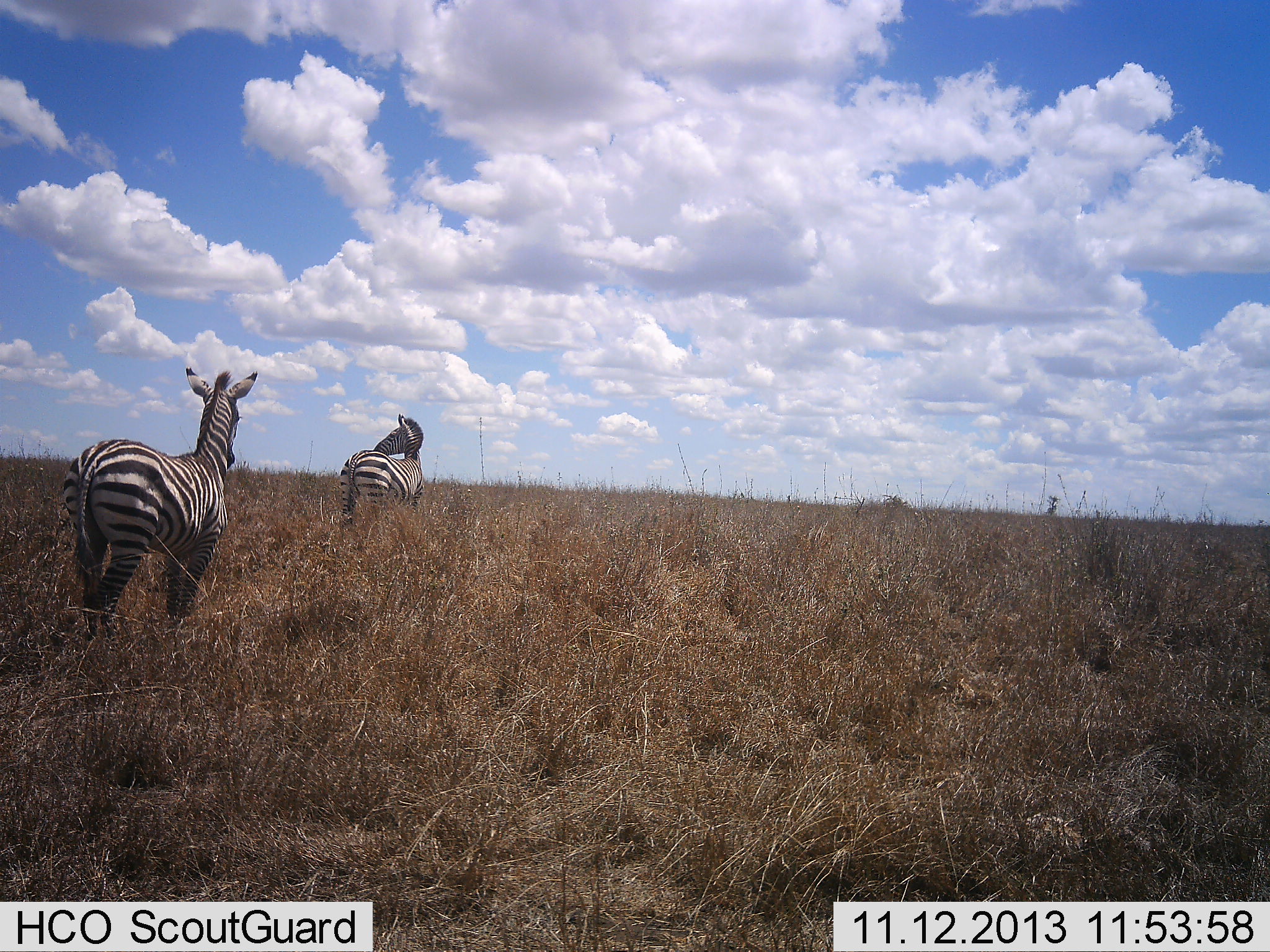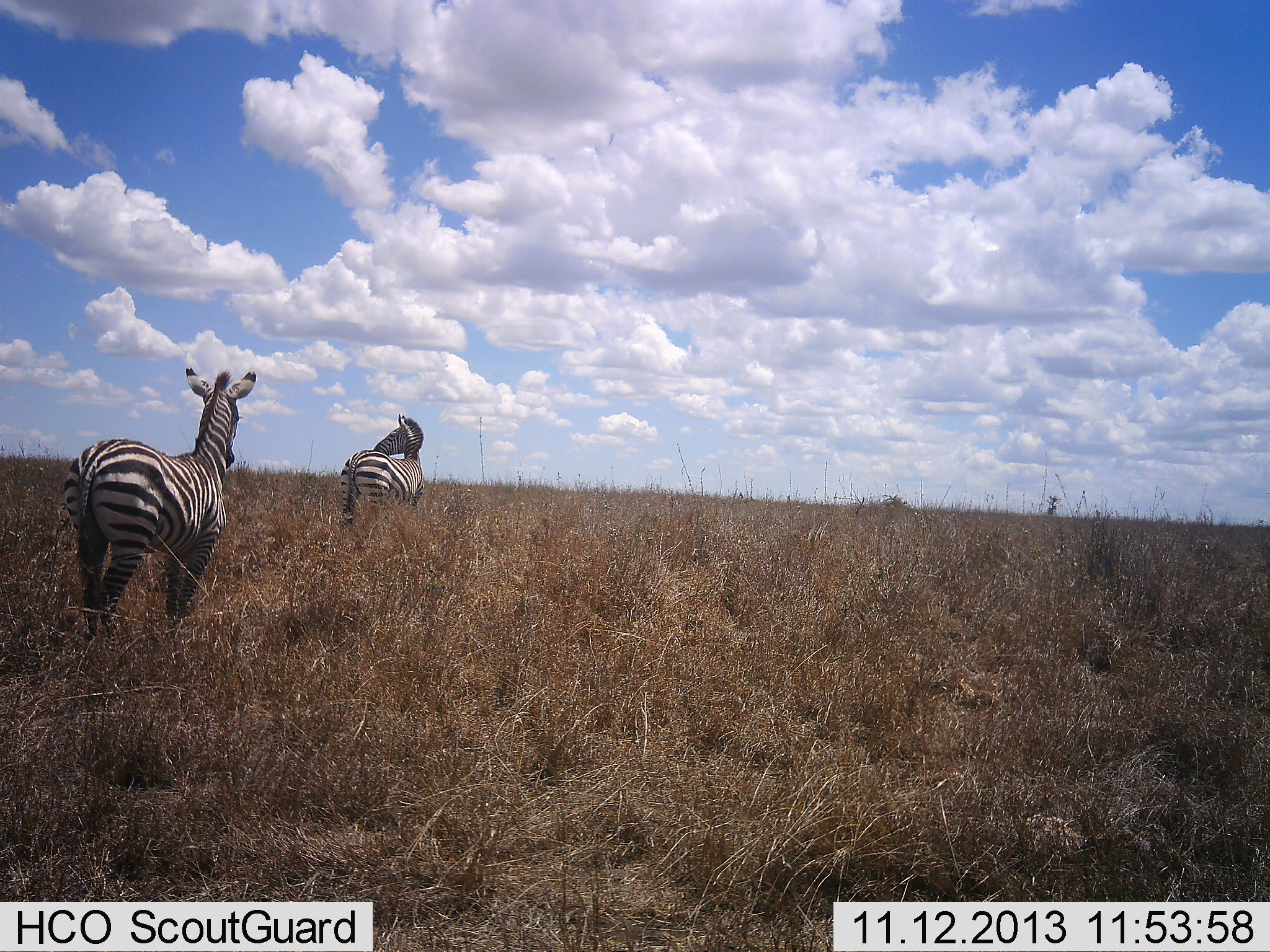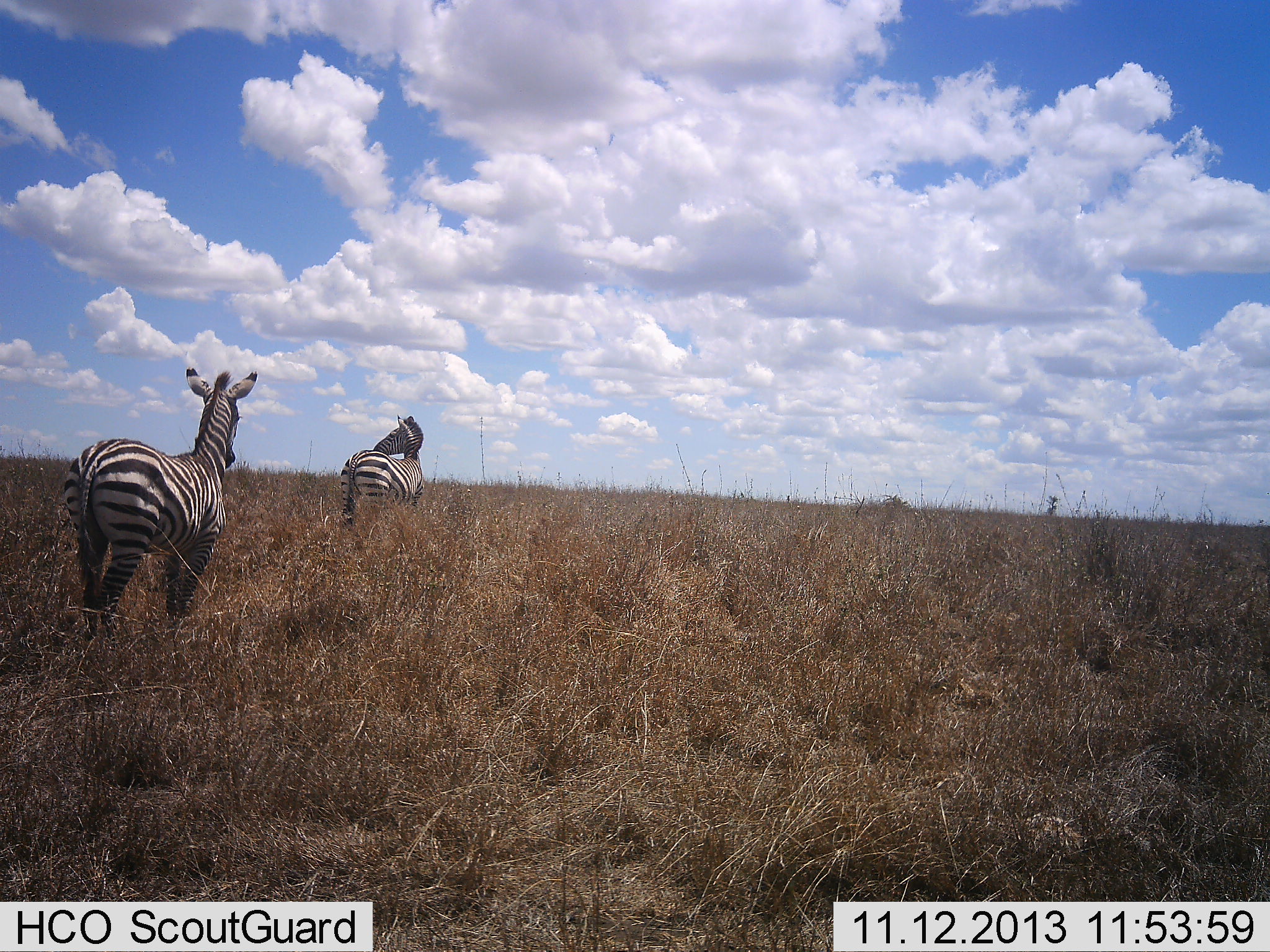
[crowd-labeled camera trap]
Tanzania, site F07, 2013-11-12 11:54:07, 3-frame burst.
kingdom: Animalia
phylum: Chordata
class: Mammalia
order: Perissodactyla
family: Equidae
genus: Equus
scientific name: Equus quagga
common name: plains zebra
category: zebra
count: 2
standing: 90%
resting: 0%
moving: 10%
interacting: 0%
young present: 0%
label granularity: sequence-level